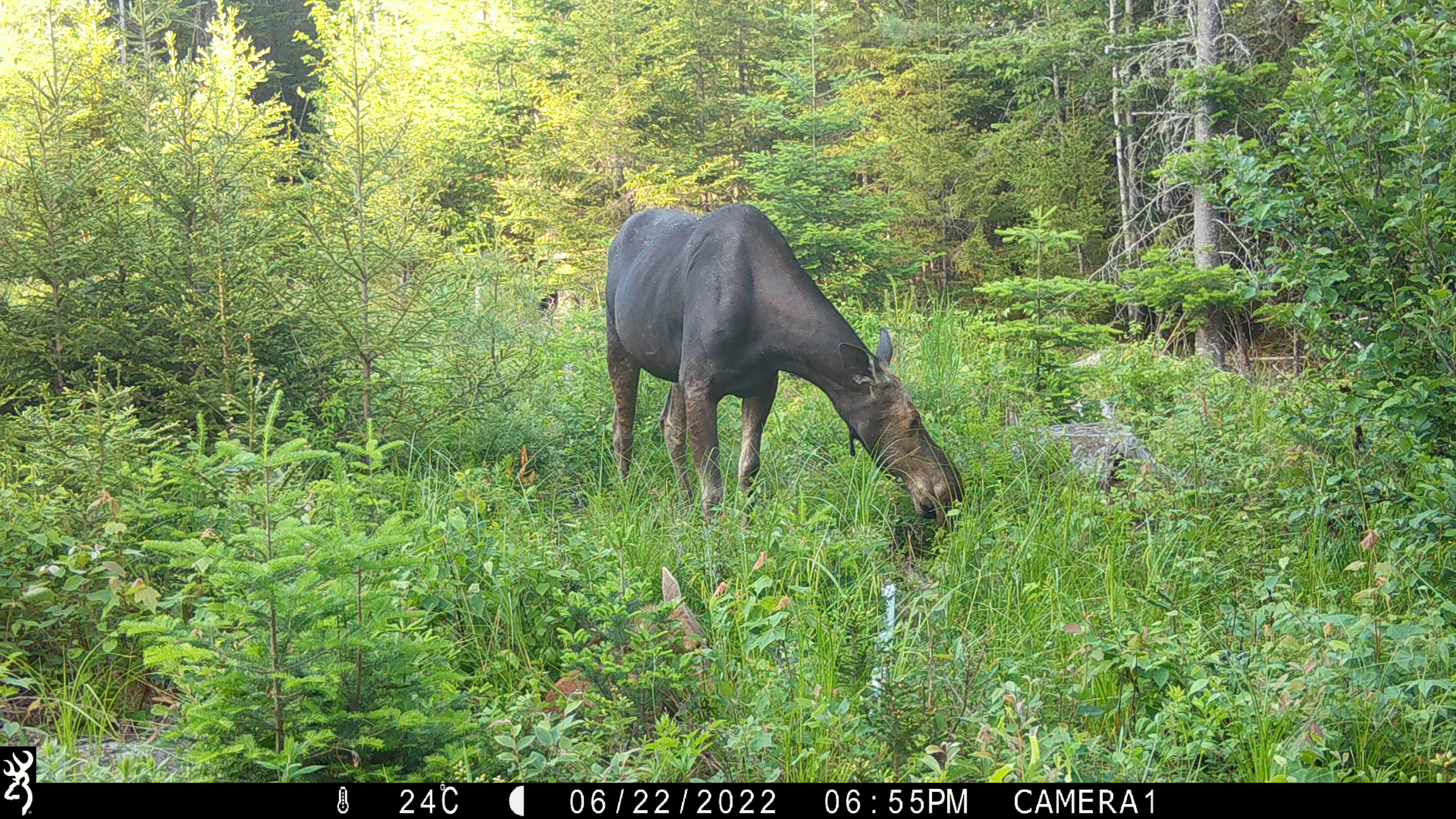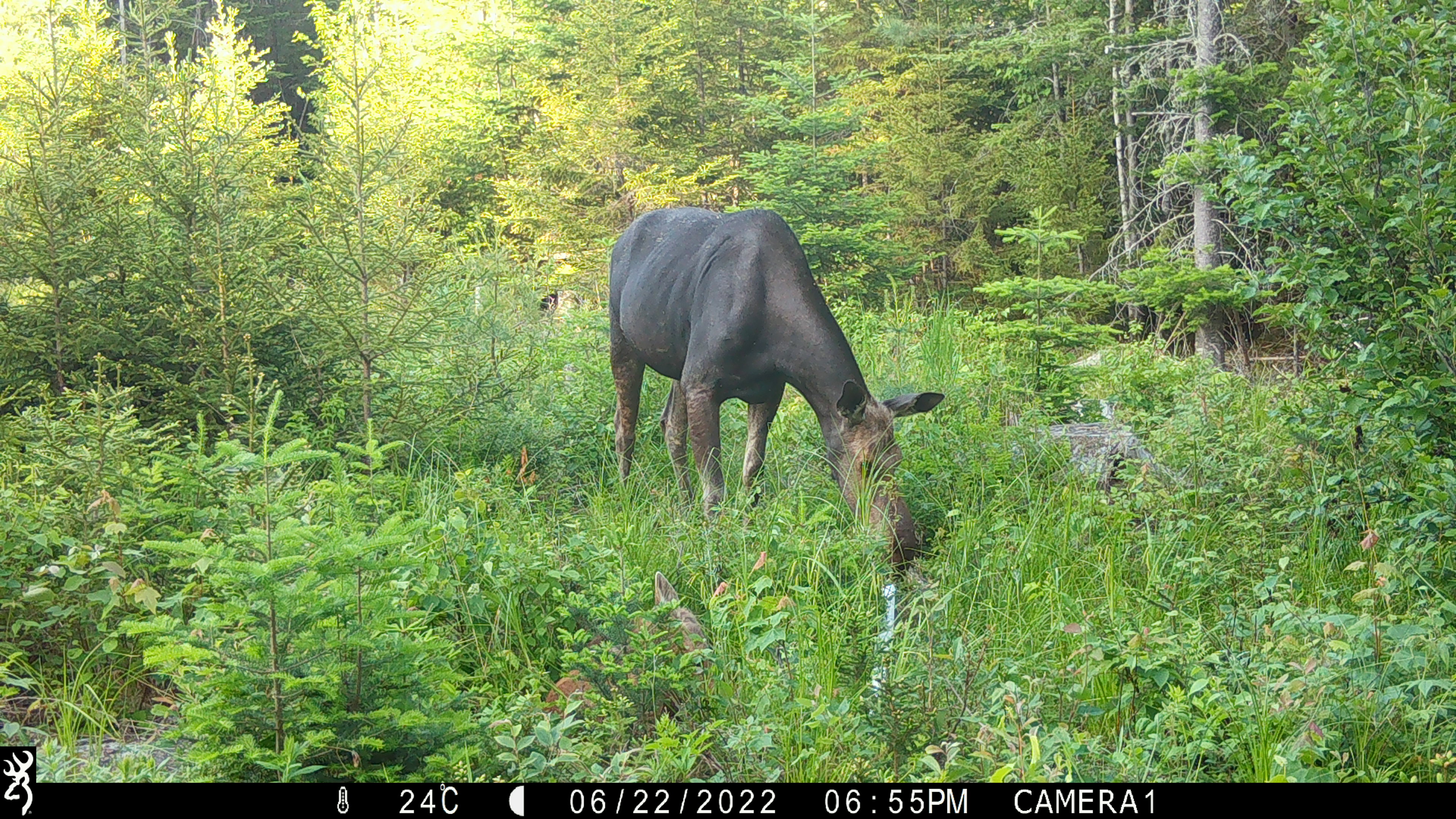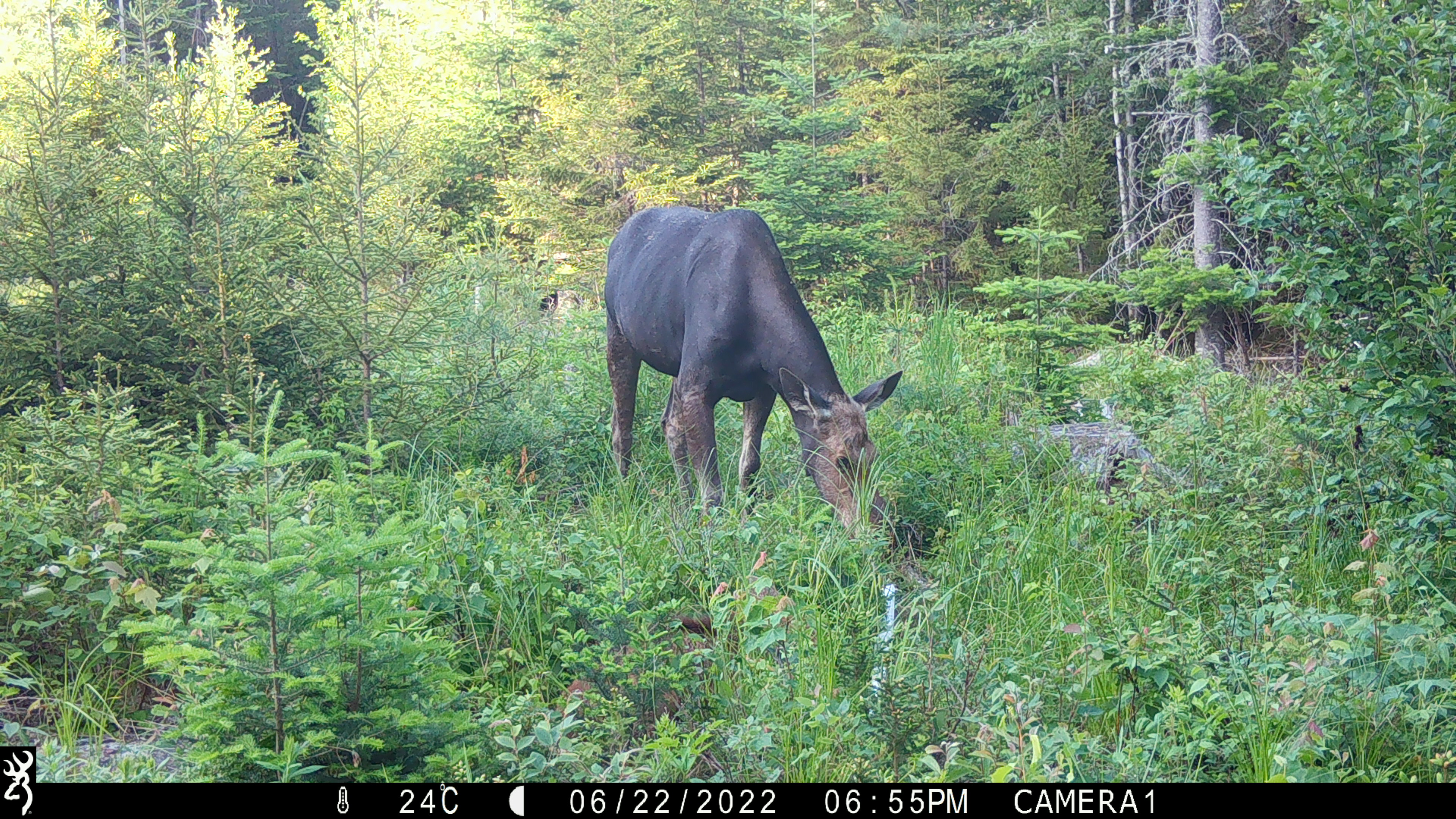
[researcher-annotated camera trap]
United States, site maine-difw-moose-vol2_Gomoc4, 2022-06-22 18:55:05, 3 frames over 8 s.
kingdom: Animalia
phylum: Chordata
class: Mammalia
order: Artiodactyla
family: Cervidae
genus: Alces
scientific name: Alces alces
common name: moose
Moose (Alces alces).